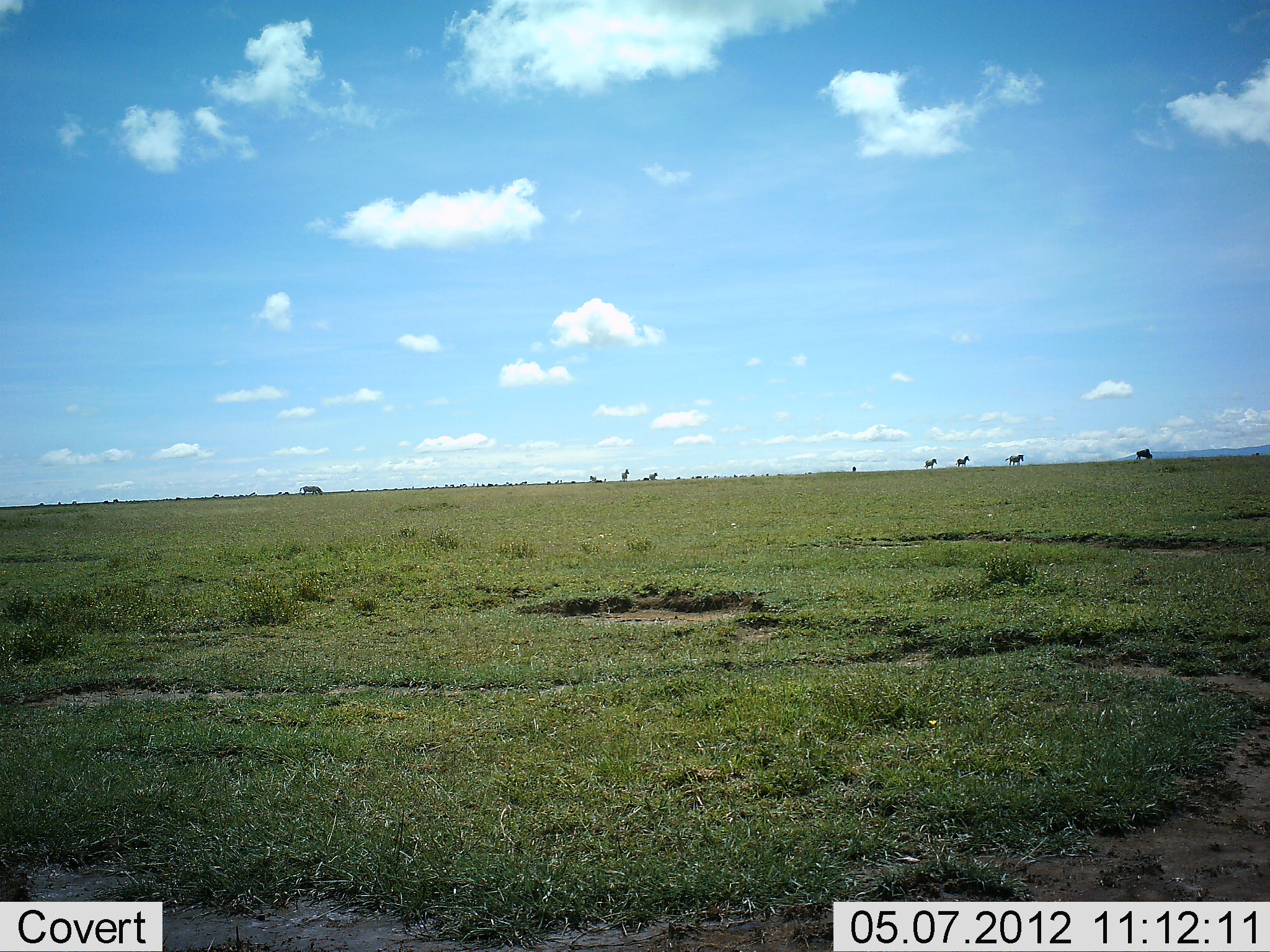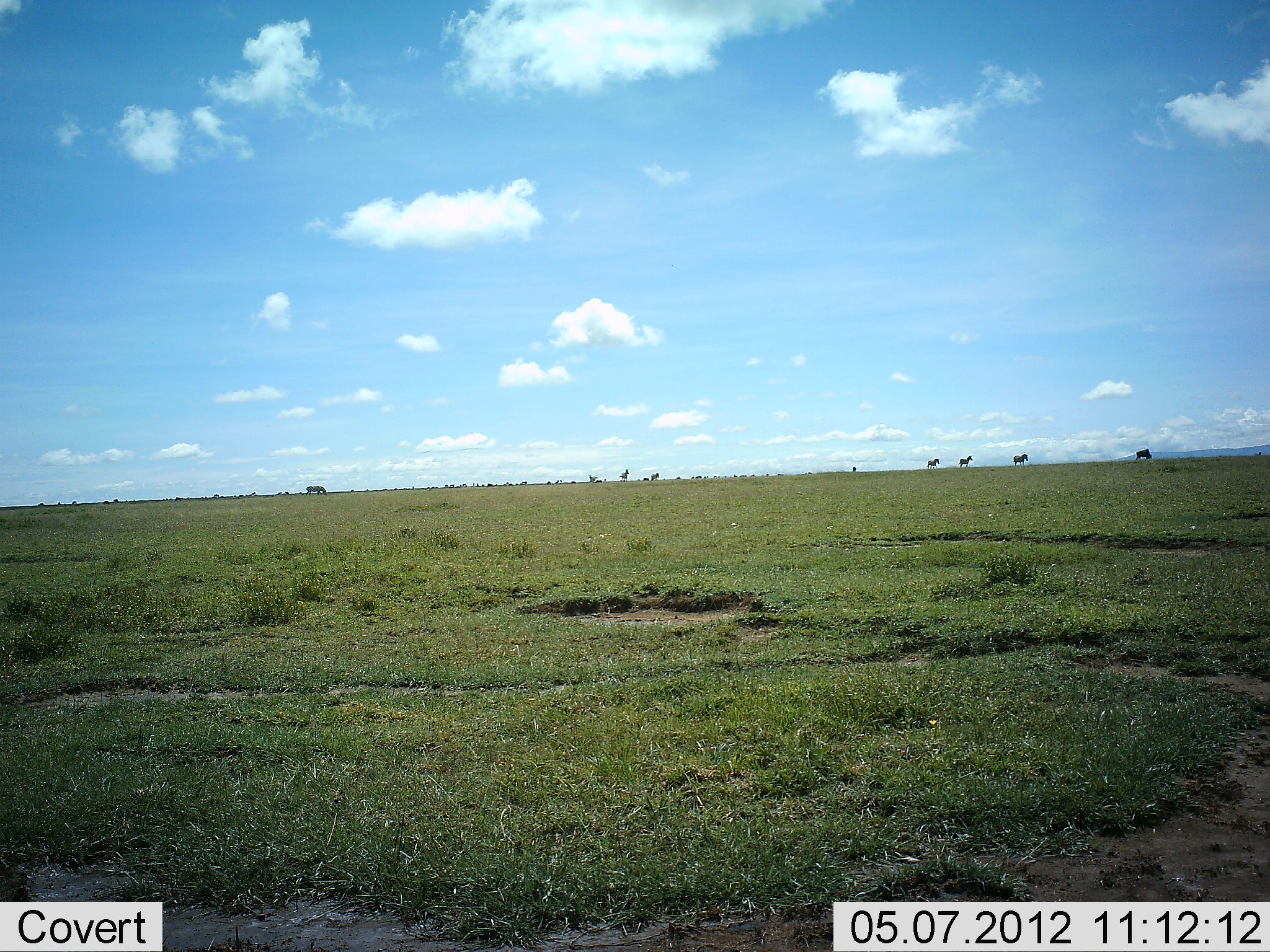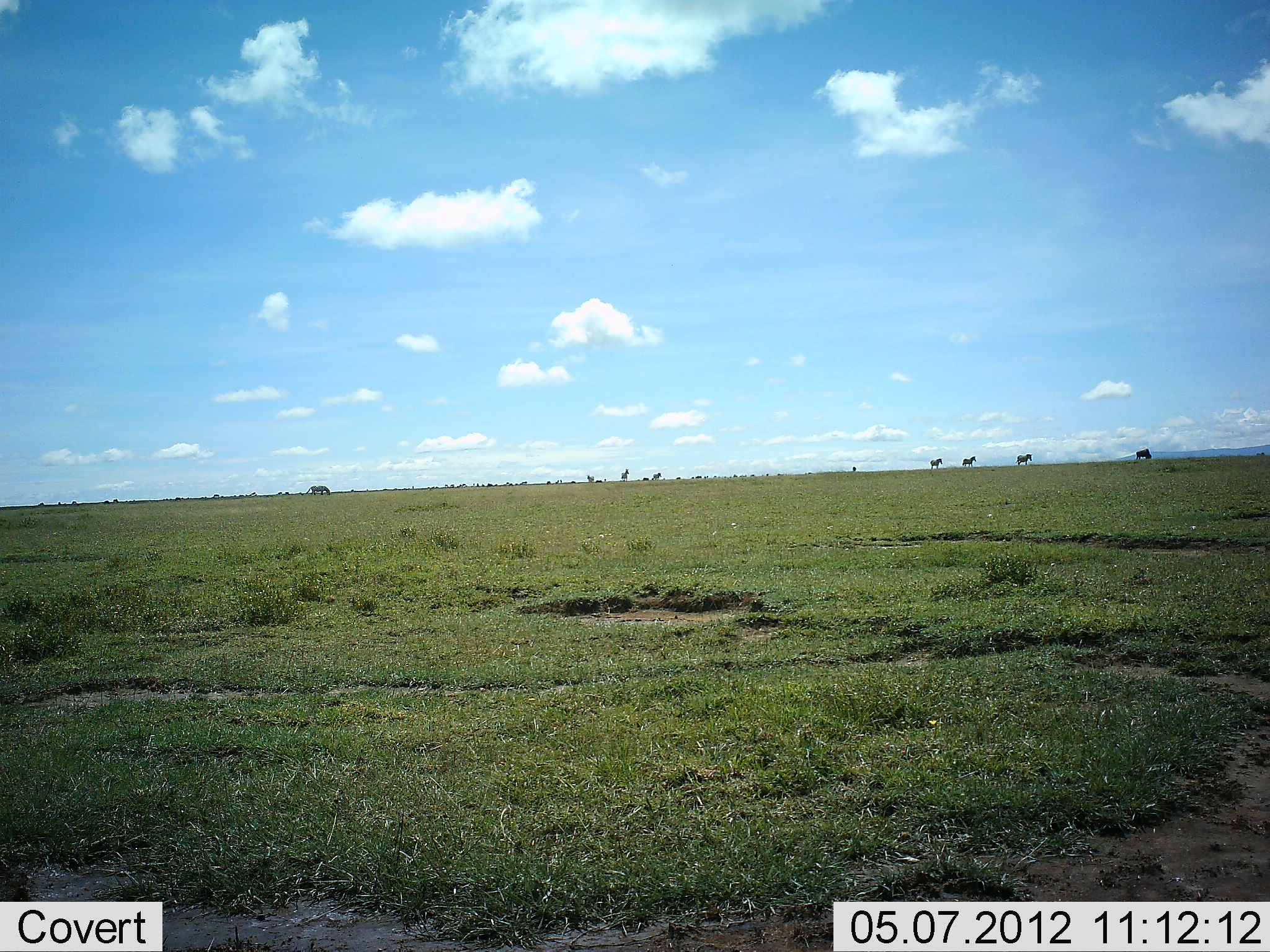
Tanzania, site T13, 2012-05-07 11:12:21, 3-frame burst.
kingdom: Animalia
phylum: Chordata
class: Mammalia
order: Artiodactyla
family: Bovidae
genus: Connochaetes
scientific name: Connochaetes taurinus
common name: blue wildebeest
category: wildebeest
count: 5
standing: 18%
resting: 0%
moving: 91%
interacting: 0%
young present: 0%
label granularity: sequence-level